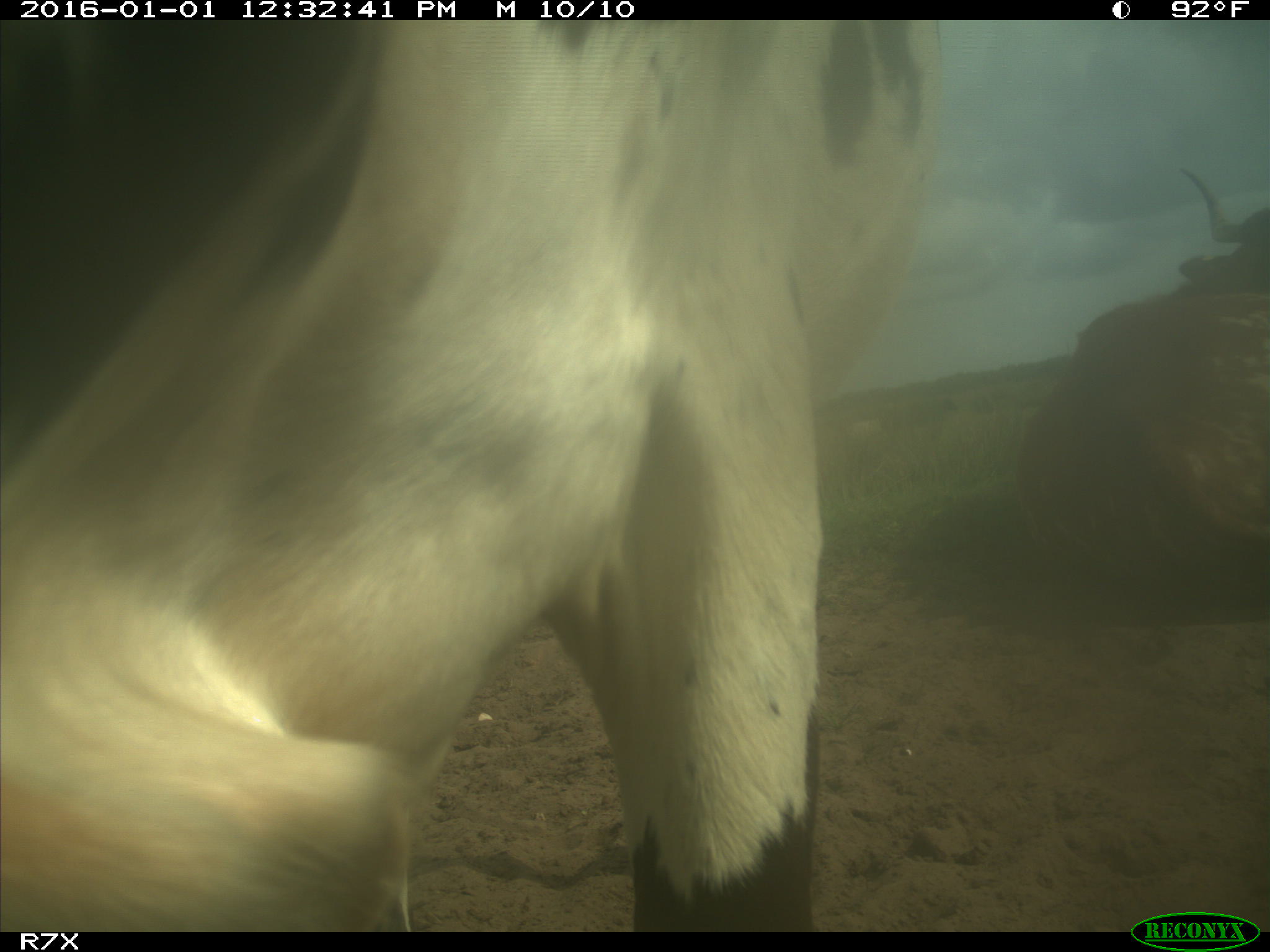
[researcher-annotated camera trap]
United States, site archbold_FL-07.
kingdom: Animalia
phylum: Chordata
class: Mammalia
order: Artiodactyla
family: Bovidae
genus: Bos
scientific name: Bos taurus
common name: domestic cow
Bos taurus (domestic cow).